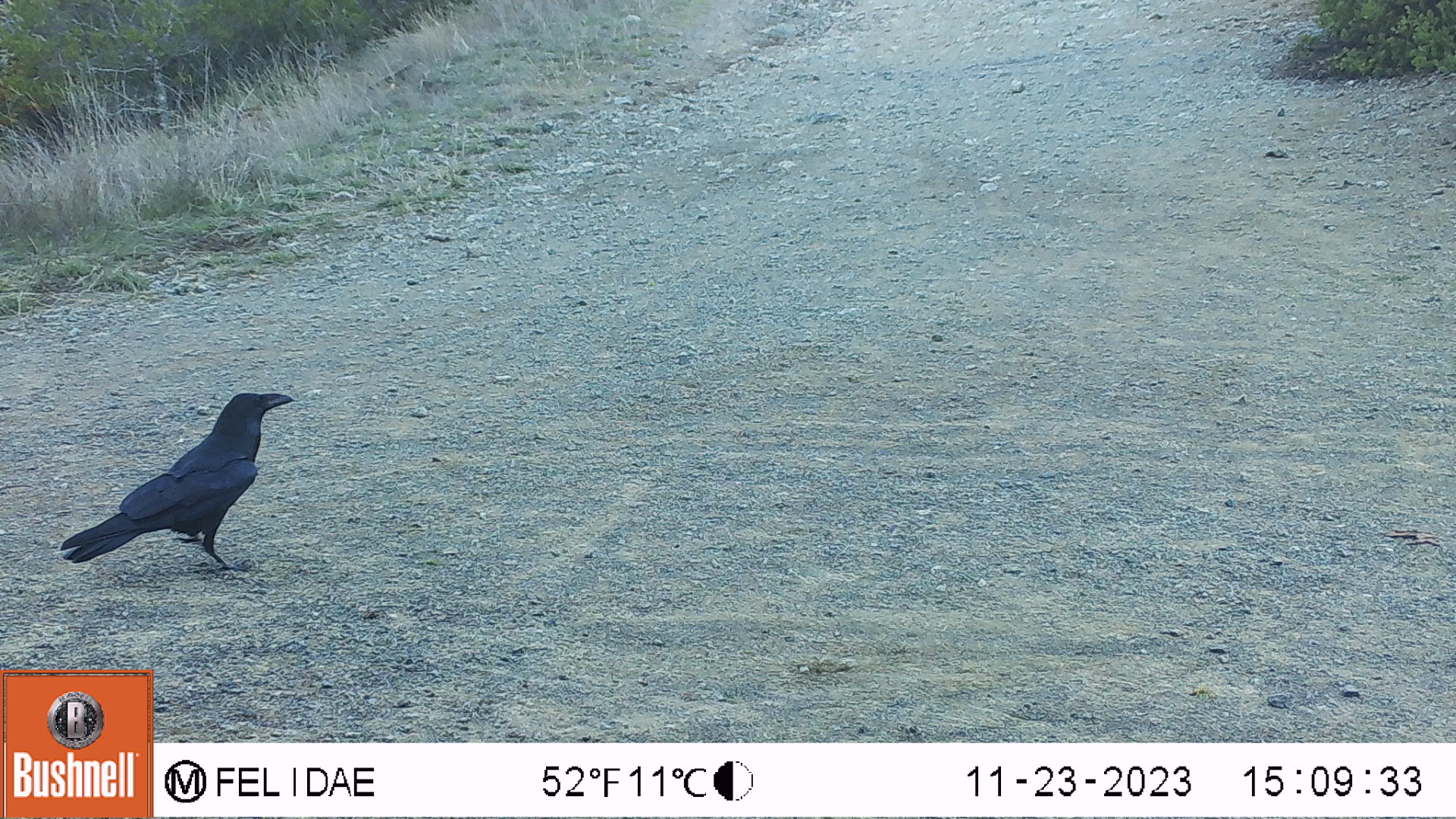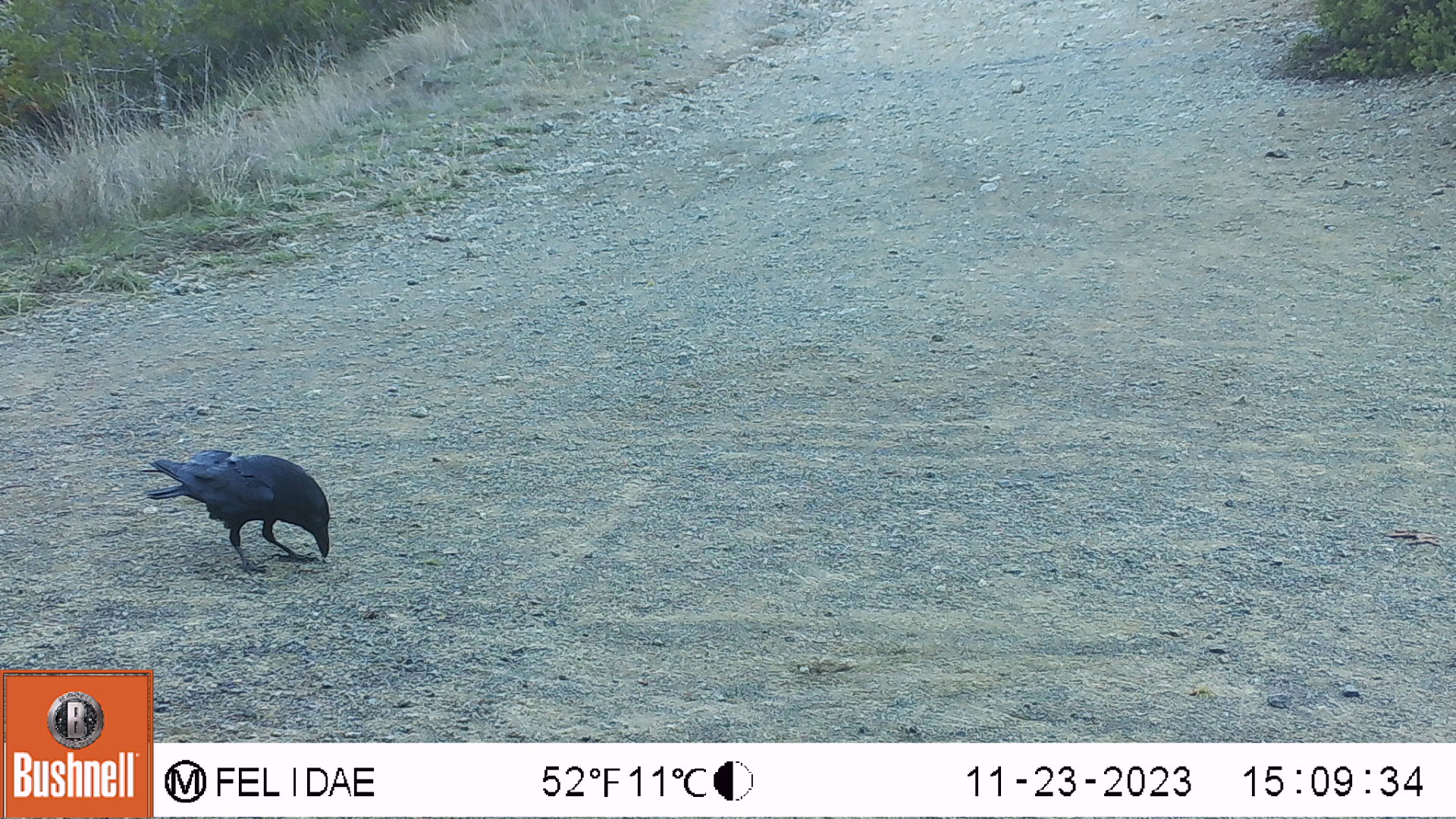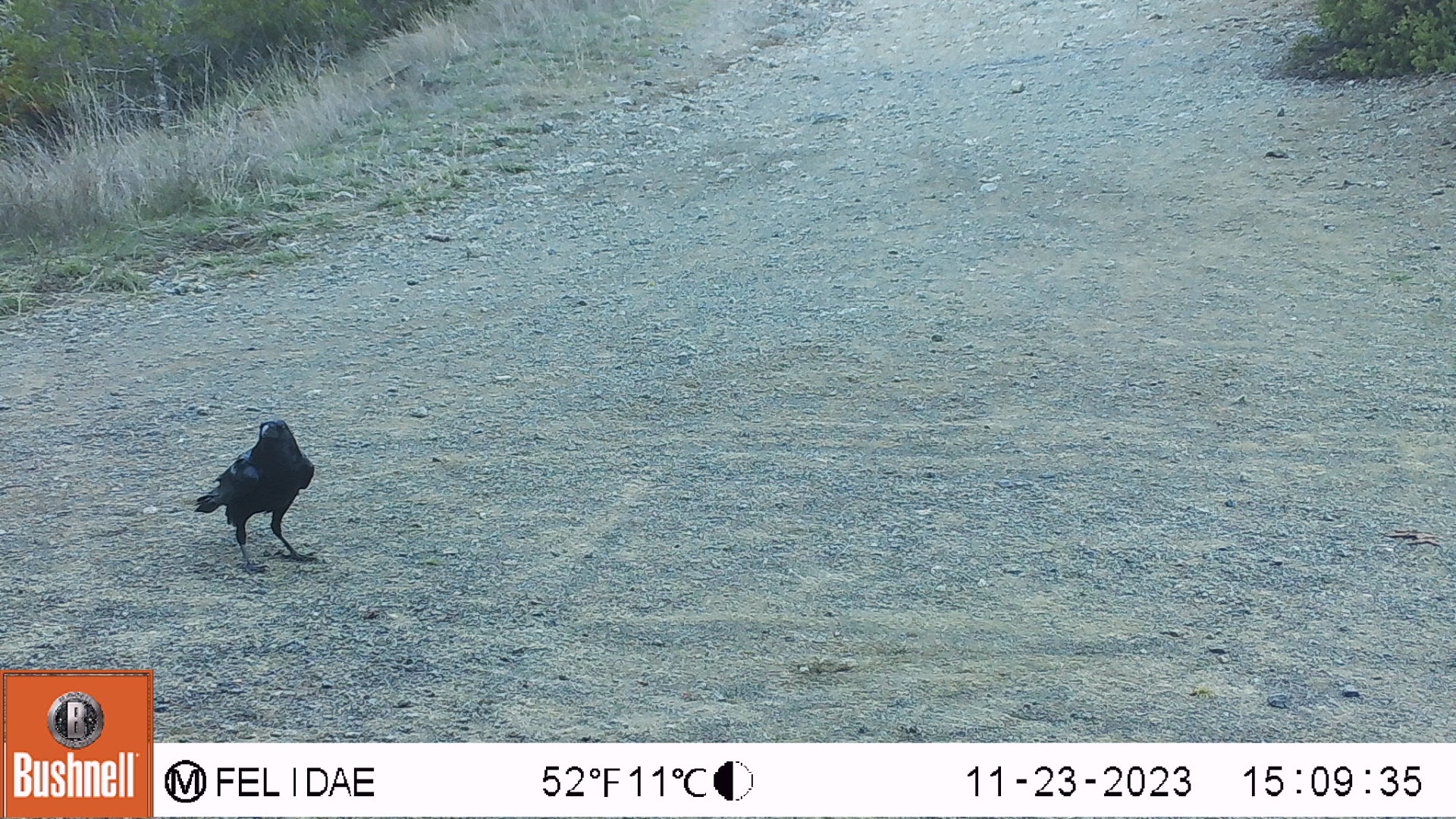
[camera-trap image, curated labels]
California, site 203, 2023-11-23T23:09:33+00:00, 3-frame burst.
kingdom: Animalia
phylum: Chordata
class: Aves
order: Passeriformes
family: Corvidae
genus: Corvus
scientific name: Corvus corax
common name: common raven